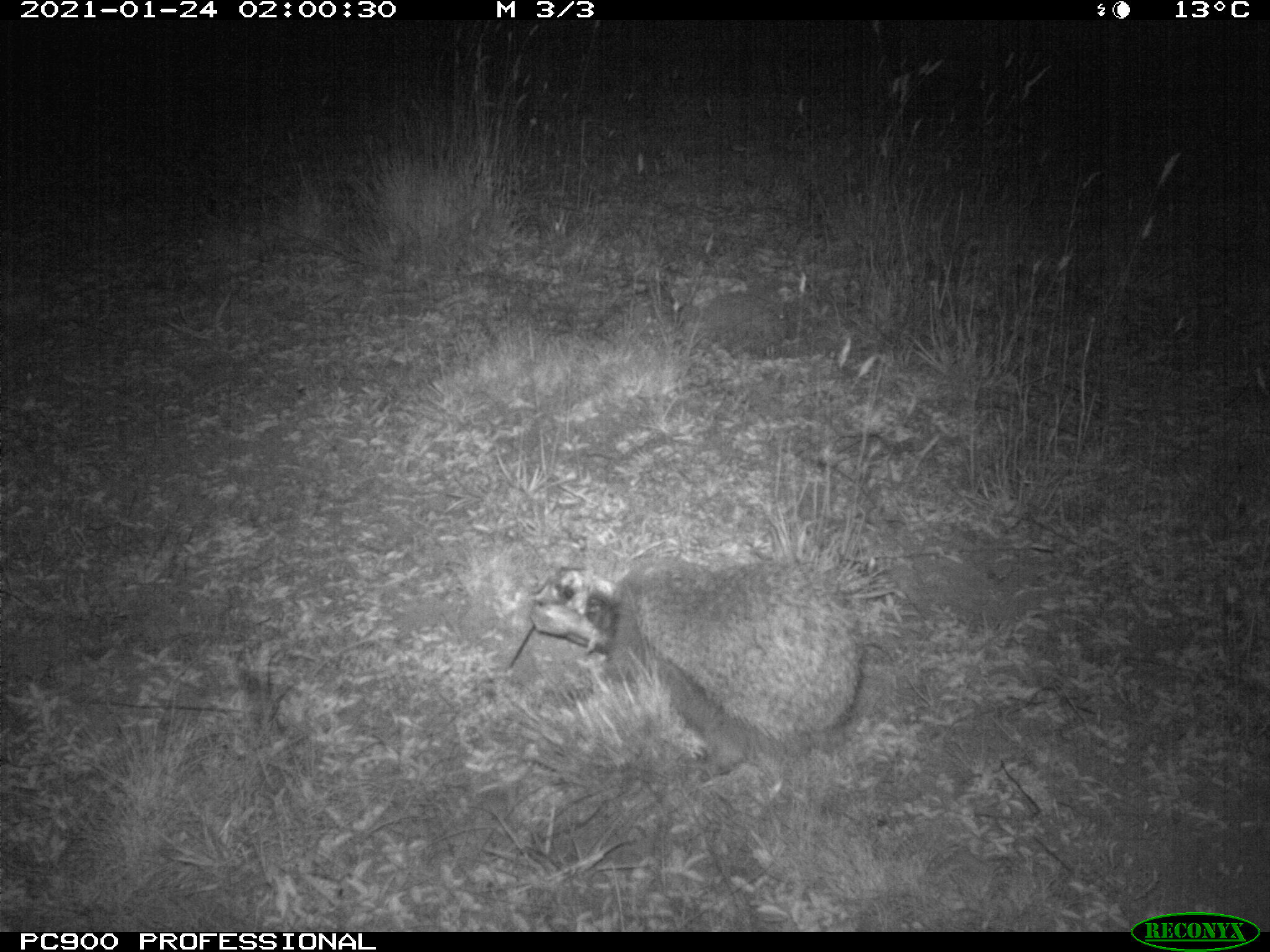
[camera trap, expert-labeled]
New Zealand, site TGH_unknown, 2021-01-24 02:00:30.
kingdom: Animalia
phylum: Chordata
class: Mammalia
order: Eulipotyphla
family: Erinaceidae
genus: Erinaceus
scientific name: Erinaceus europaeus europaeus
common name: european hedgehog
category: hedgehog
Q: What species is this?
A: Hedgehog (european hedgehog) (Erinaceus europaeus europaeus).